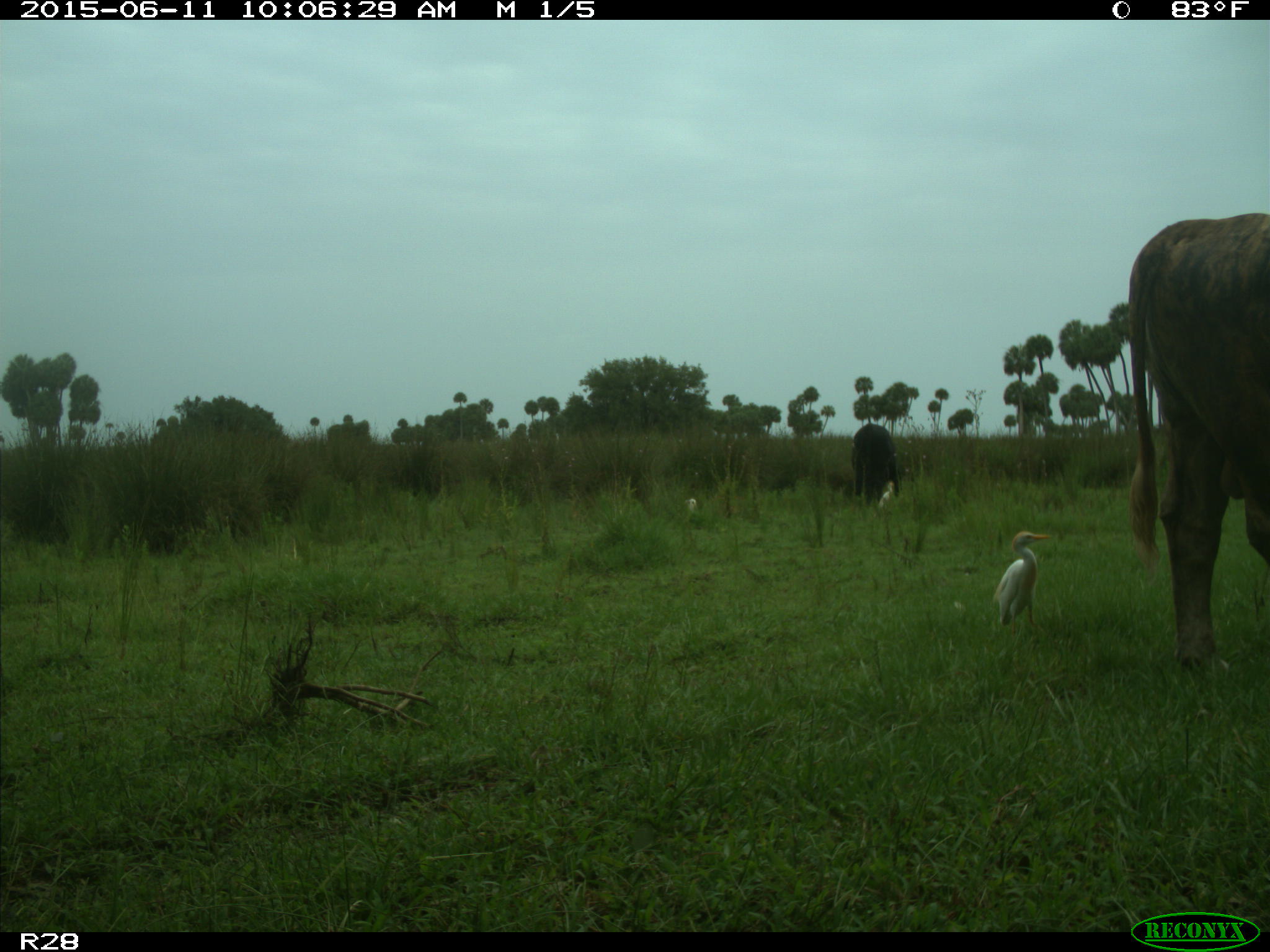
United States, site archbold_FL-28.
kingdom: Animalia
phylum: Chordata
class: Mammalia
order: Artiodactyla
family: Bovidae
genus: Bos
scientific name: Bos taurus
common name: domestic cow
Bos taurus (domestic cow).